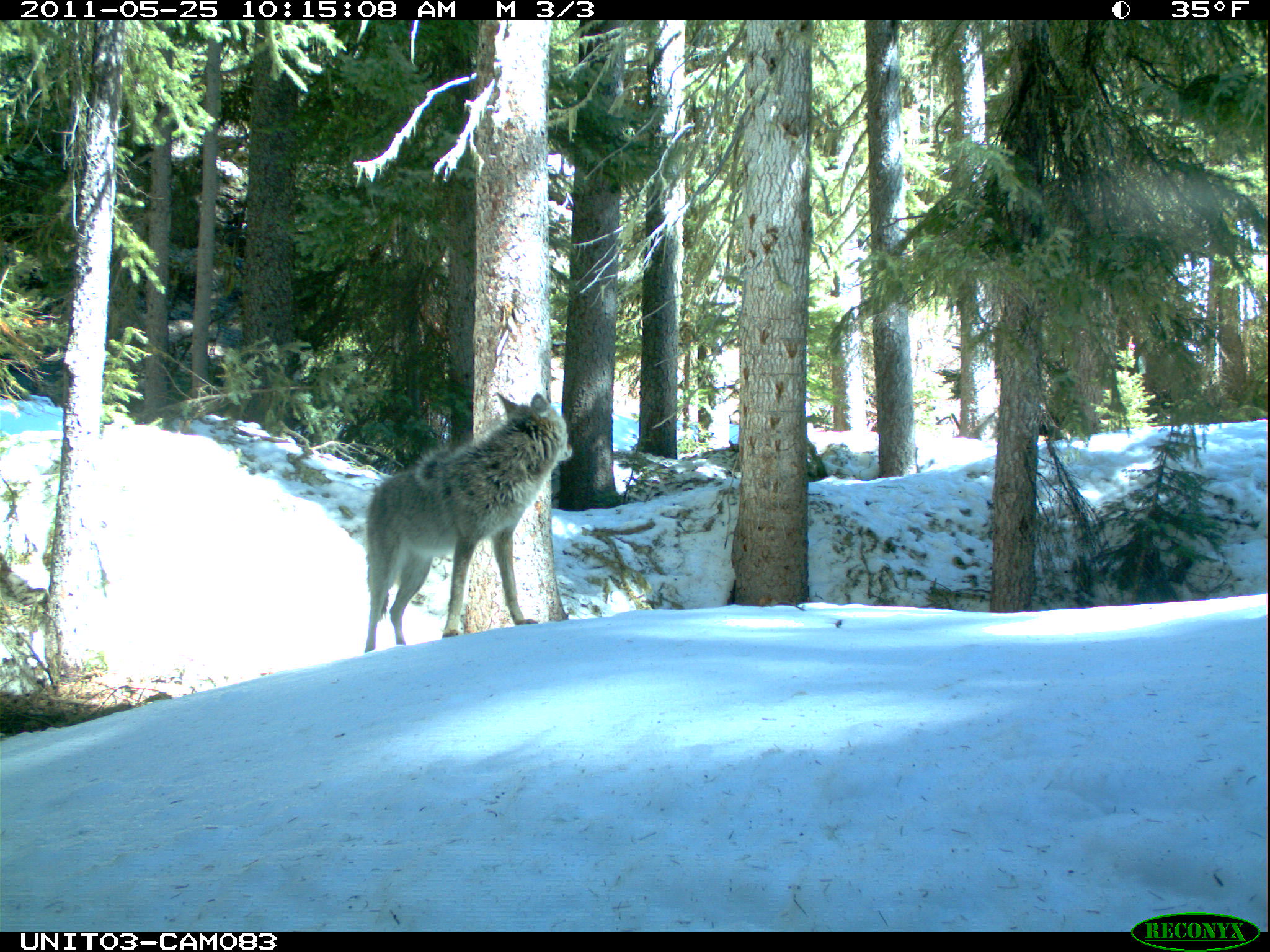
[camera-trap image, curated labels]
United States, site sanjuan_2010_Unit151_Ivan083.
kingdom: Animalia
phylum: Chordata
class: Mammalia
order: Carnivora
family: Canidae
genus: Canis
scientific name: Canis latrans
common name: coyote